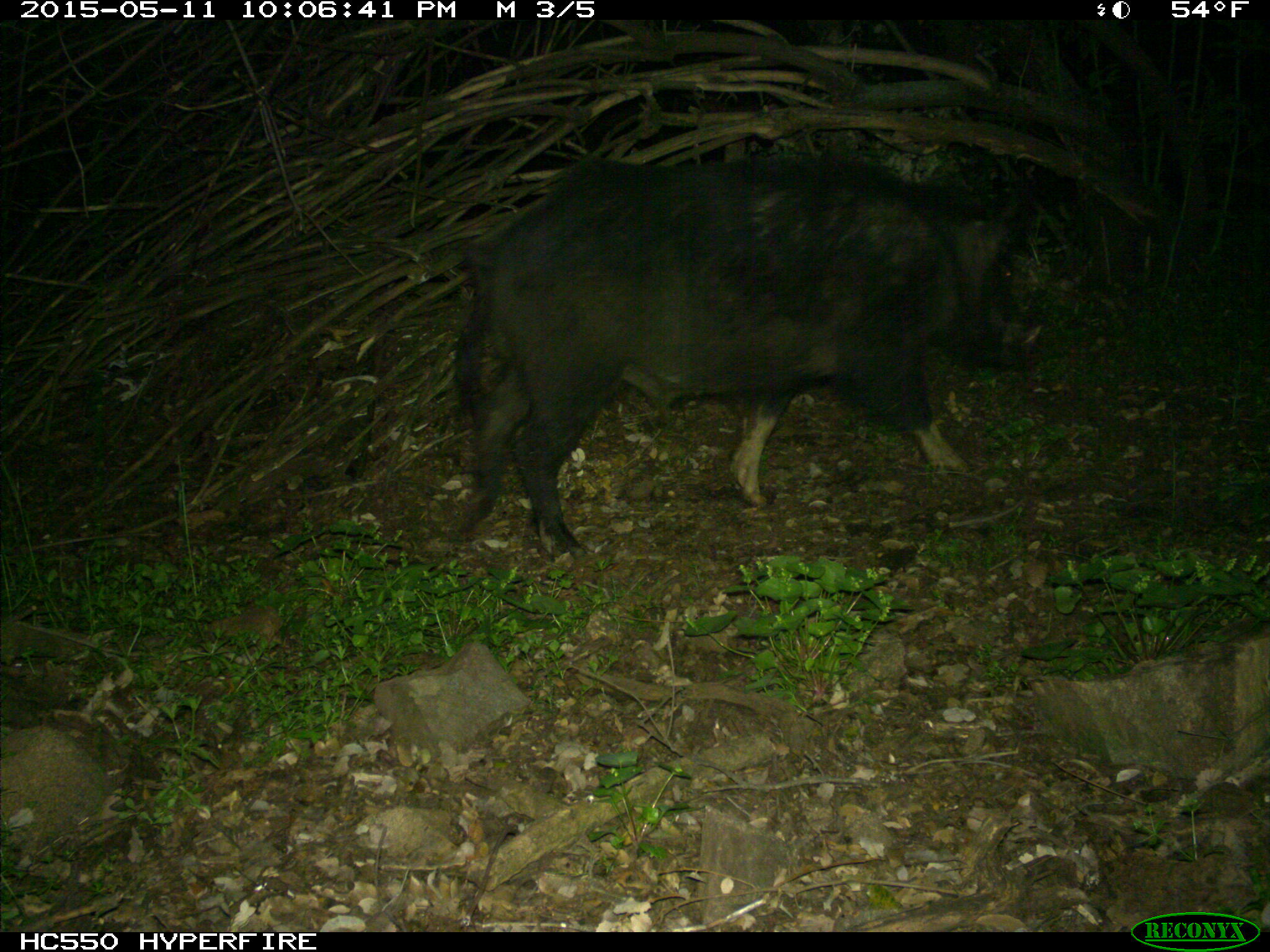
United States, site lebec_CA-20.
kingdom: Animalia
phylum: Chordata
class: Mammalia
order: Artiodactyla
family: Suidae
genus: Sus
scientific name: Sus scrofa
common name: wild boar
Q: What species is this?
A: Sus scrofa (wild boar).